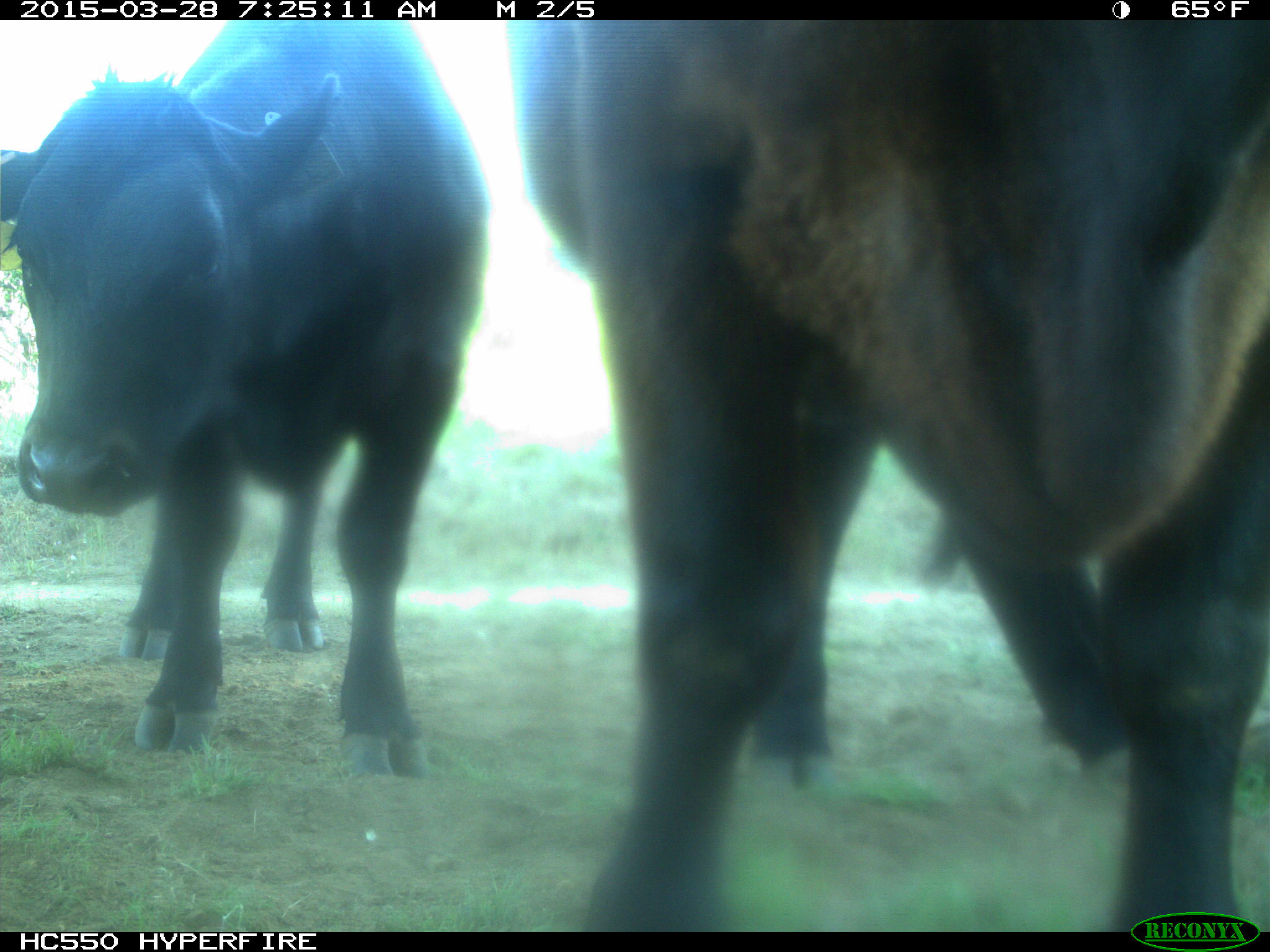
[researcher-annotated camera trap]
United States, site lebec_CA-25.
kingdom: Animalia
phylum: Chordata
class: Mammalia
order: Artiodactyla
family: Bovidae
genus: Bos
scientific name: Bos taurus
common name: domestic cow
Bos taurus (domestic cow).